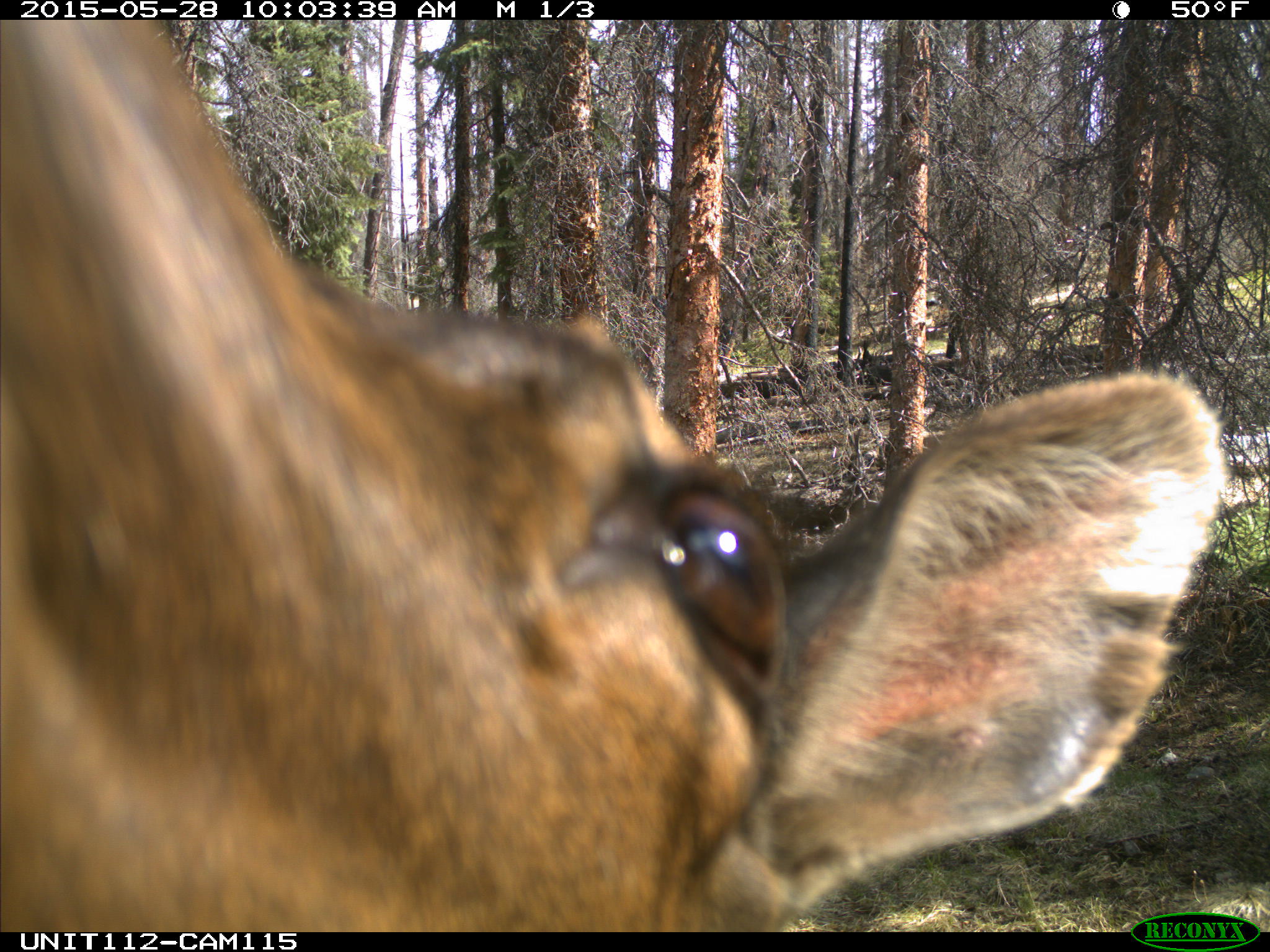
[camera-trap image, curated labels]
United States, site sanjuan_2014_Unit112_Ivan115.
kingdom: Animalia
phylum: Chordata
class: Mammalia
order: Artiodactyla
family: Cervidae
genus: Cervus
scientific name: Cervus elaphus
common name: red deer